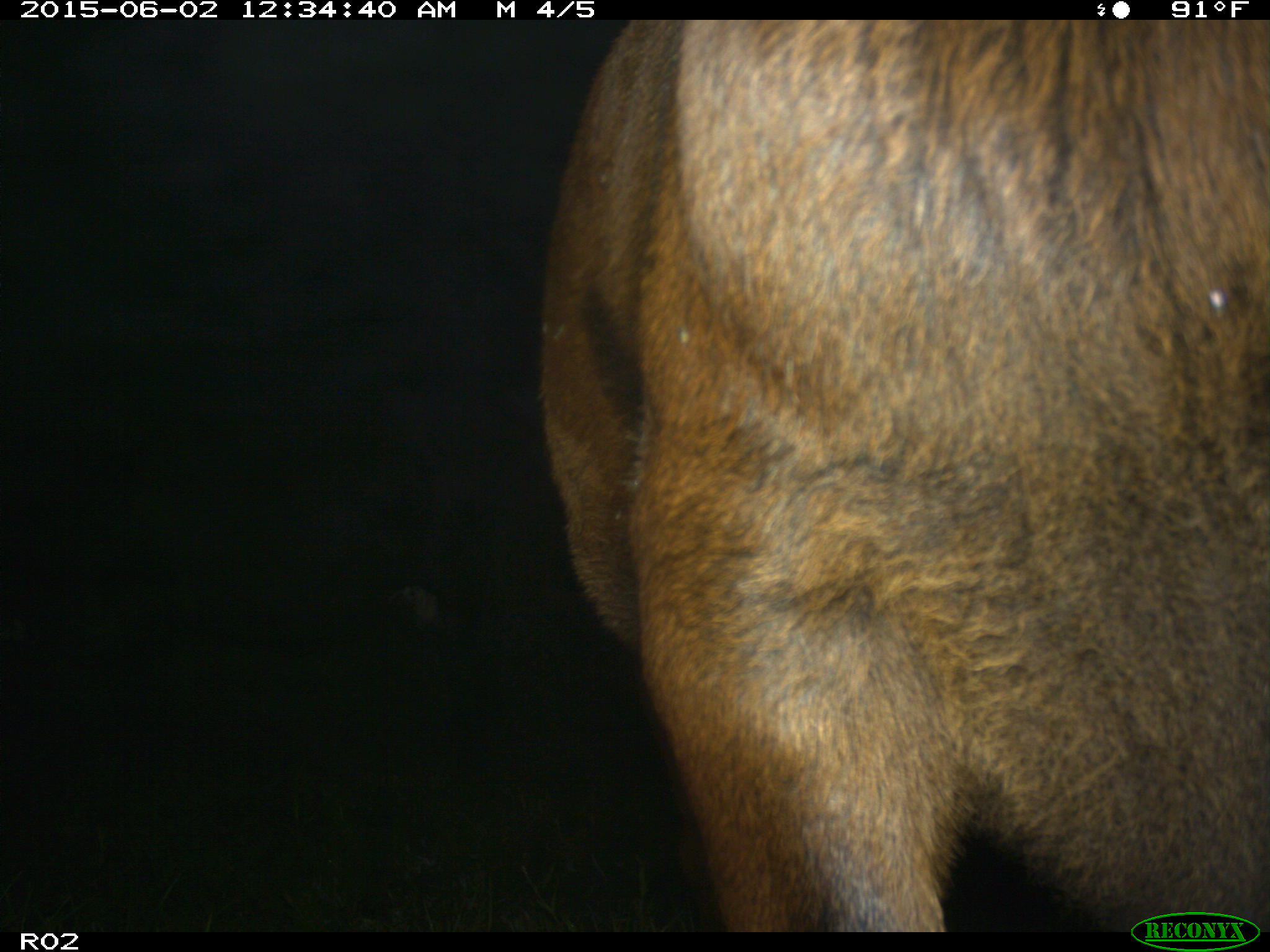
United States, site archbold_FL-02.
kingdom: Animalia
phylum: Chordata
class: Mammalia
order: Artiodactyla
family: Bovidae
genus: Bos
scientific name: Bos taurus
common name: domestic cow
Bos taurus (domestic cow).